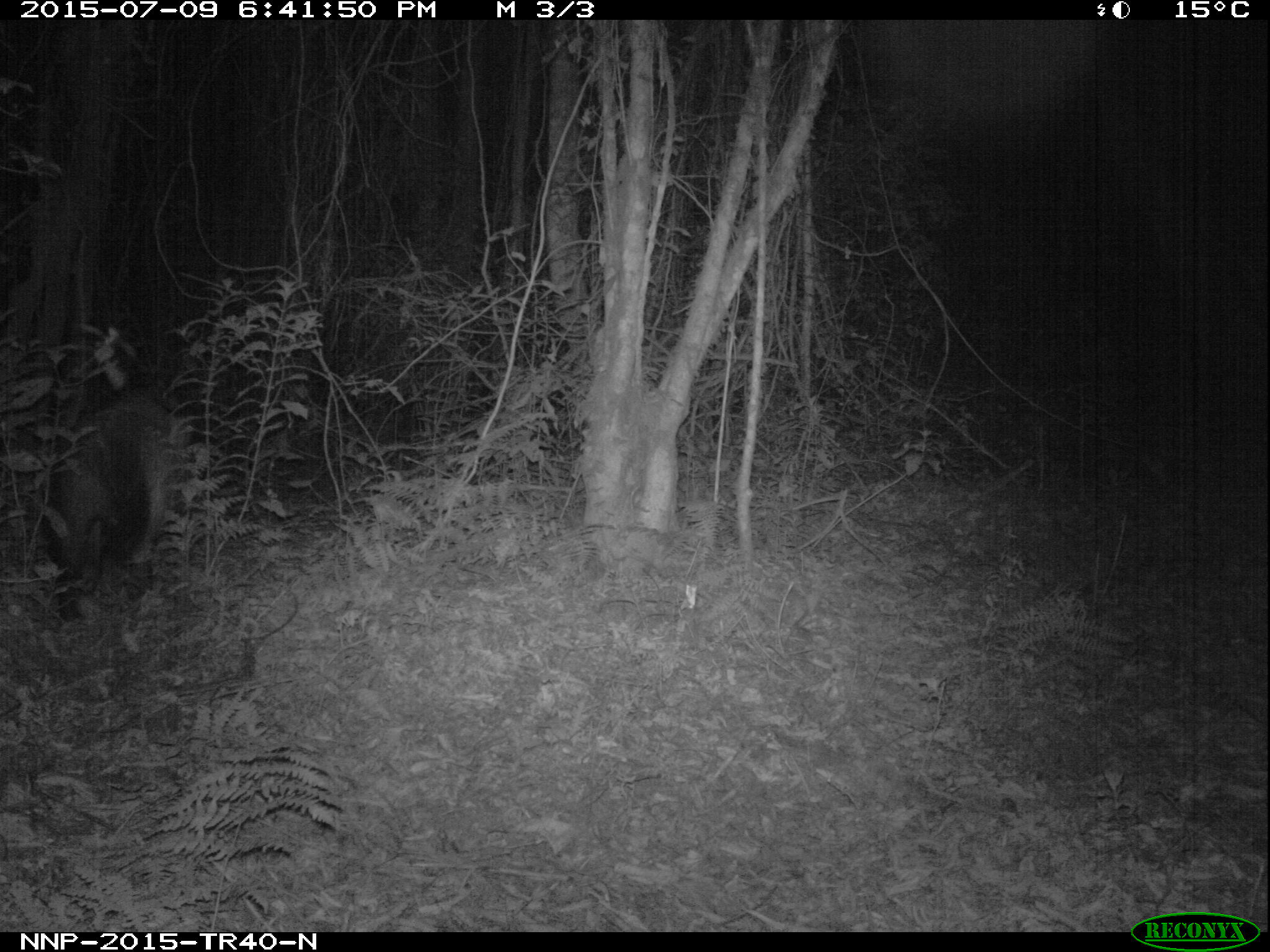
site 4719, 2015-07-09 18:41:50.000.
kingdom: Animalia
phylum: Chordata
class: Mammalia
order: Artiodactyla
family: Suidae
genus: Potamochoerus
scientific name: Potamochoerus larvatus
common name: bushpig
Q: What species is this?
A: Potamochoerus larvatus (bushpig).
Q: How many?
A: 1.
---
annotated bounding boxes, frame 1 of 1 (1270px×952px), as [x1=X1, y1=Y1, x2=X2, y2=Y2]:
potamochoerus larvatus: [x1=51, y1=384, x2=184, y2=618]